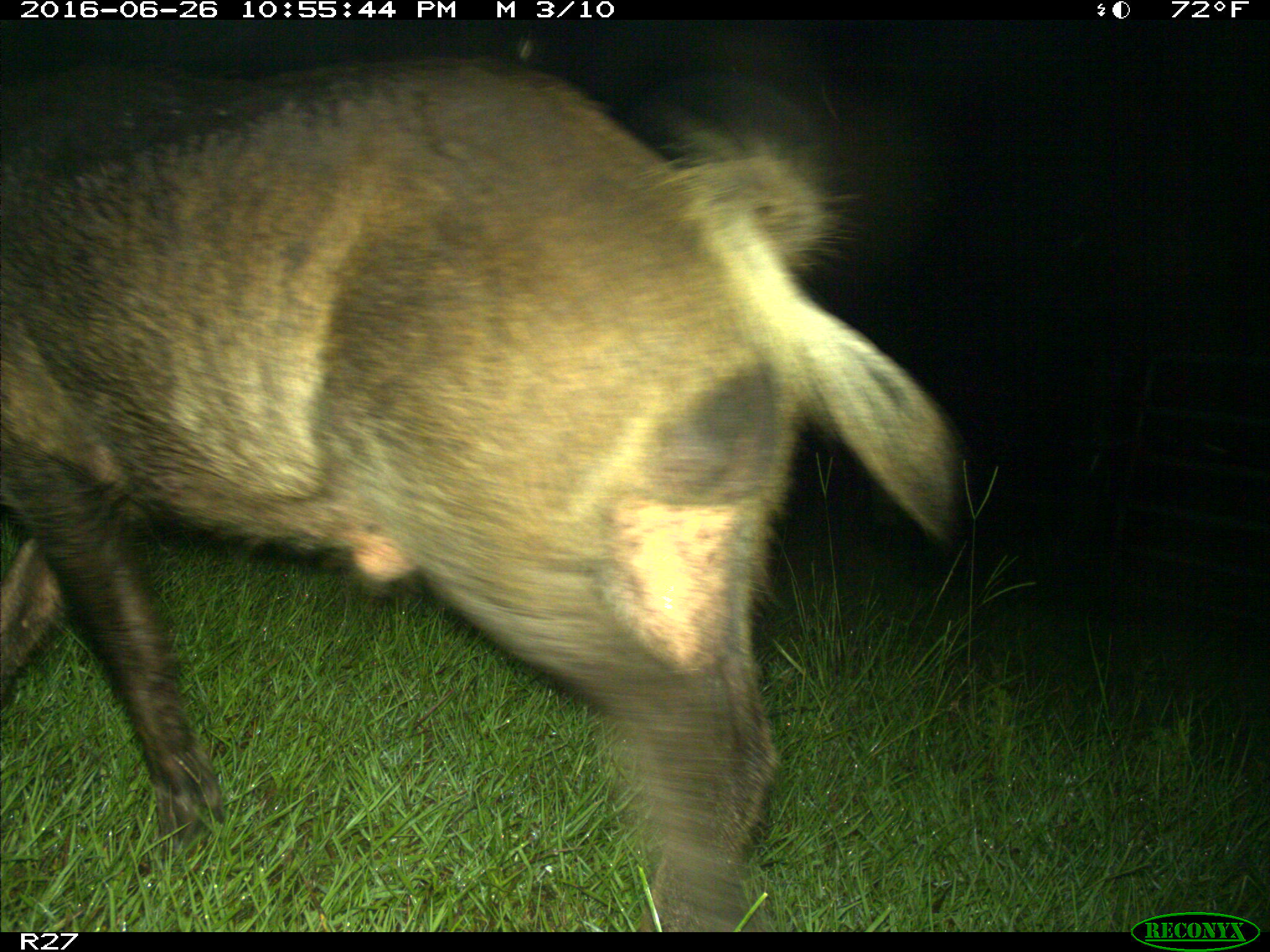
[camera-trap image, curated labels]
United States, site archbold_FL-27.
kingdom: Animalia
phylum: Chordata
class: Mammalia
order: Artiodactyla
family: Suidae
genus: Sus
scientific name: Sus scrofa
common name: wild boar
Sus scrofa (wild boar).